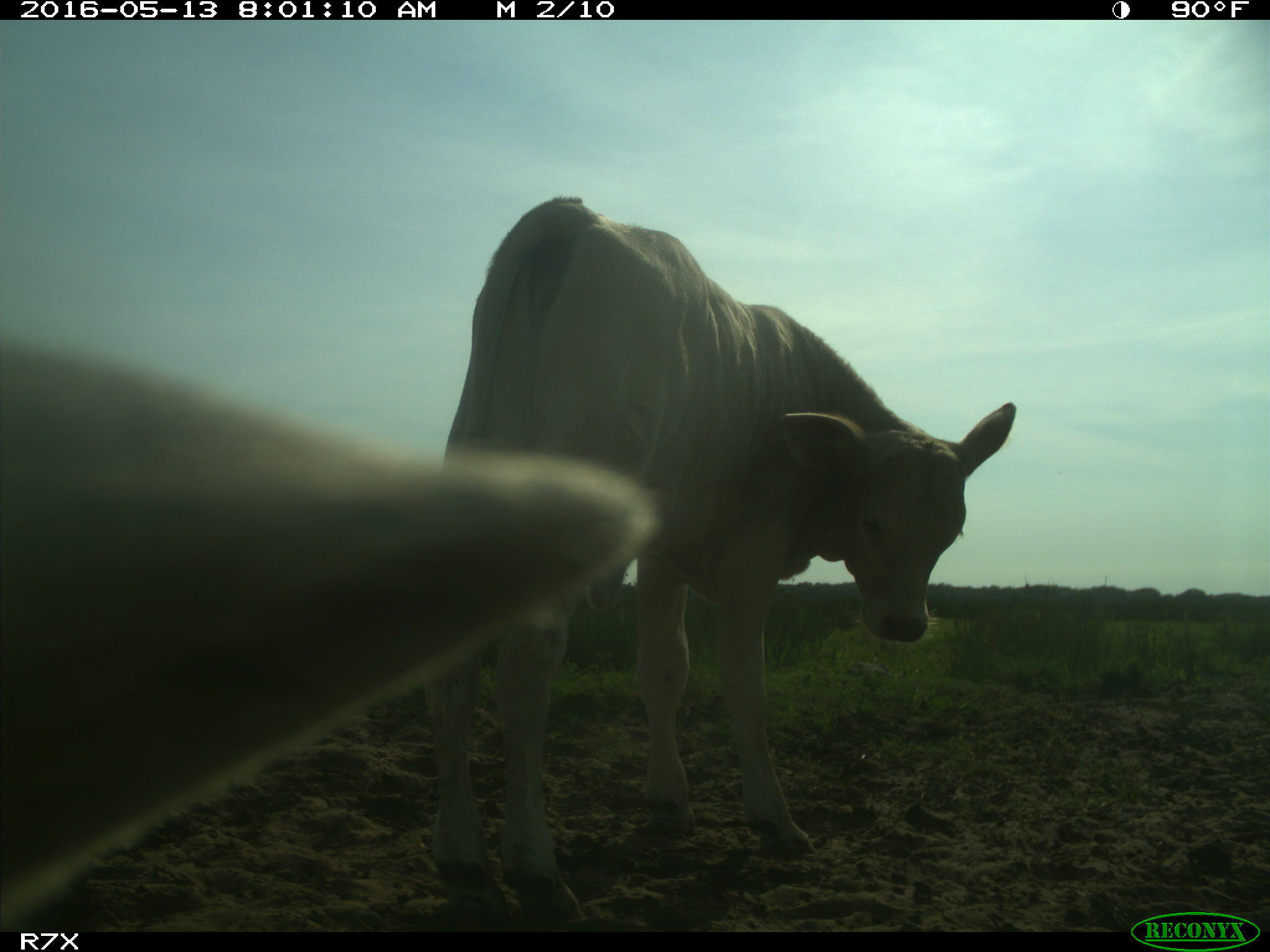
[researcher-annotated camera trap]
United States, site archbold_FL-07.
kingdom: Animalia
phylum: Chordata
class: Mammalia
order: Artiodactyla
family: Bovidae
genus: Bos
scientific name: Bos taurus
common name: domestic cow